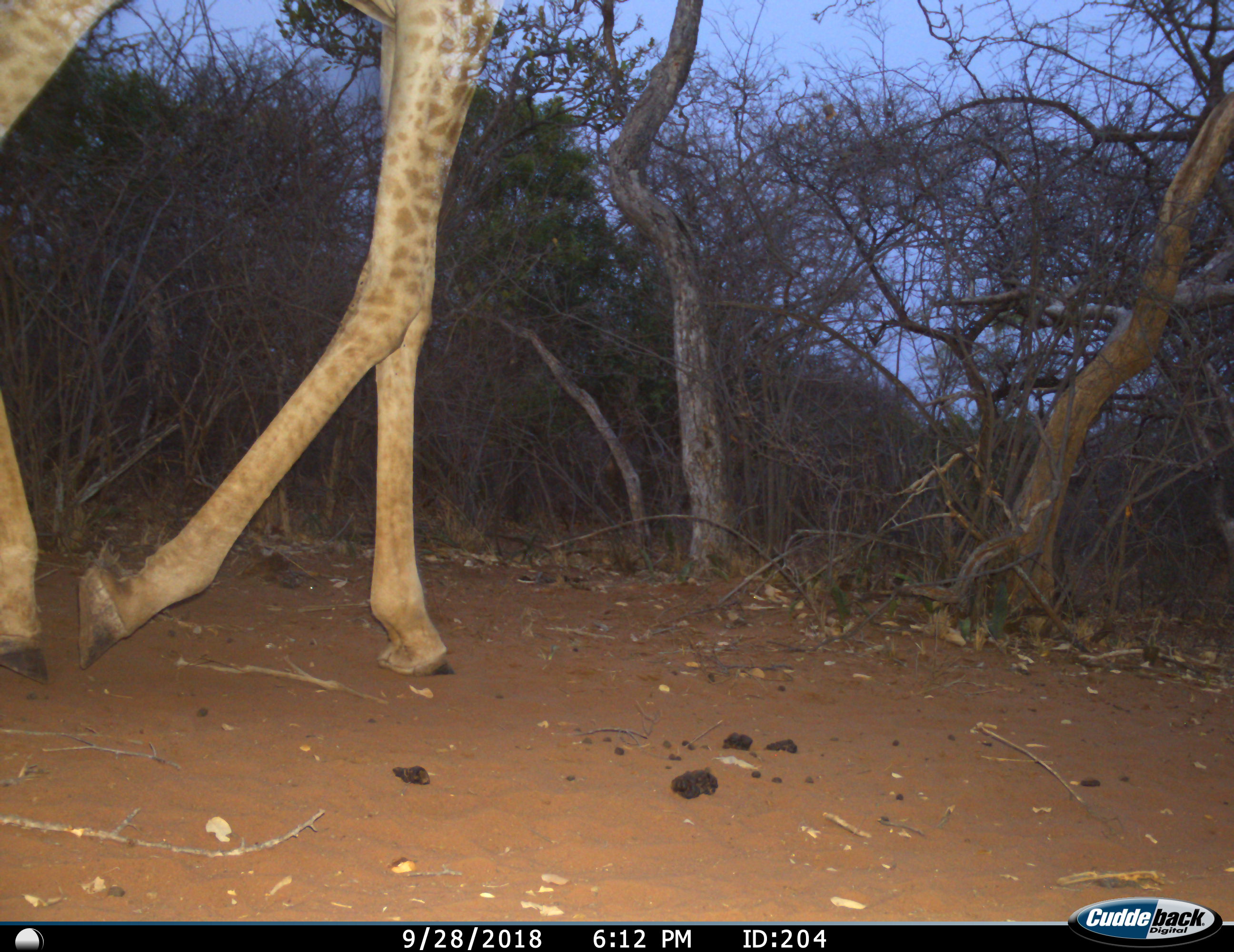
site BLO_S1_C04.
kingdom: Animalia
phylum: Chordata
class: Mammalia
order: Artiodactyla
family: Giraffidae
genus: Giraffa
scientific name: Giraffa camelopardalis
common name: giraffe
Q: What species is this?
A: Giraffe (Giraffa camelopardalis).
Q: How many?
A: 1.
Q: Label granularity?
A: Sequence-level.